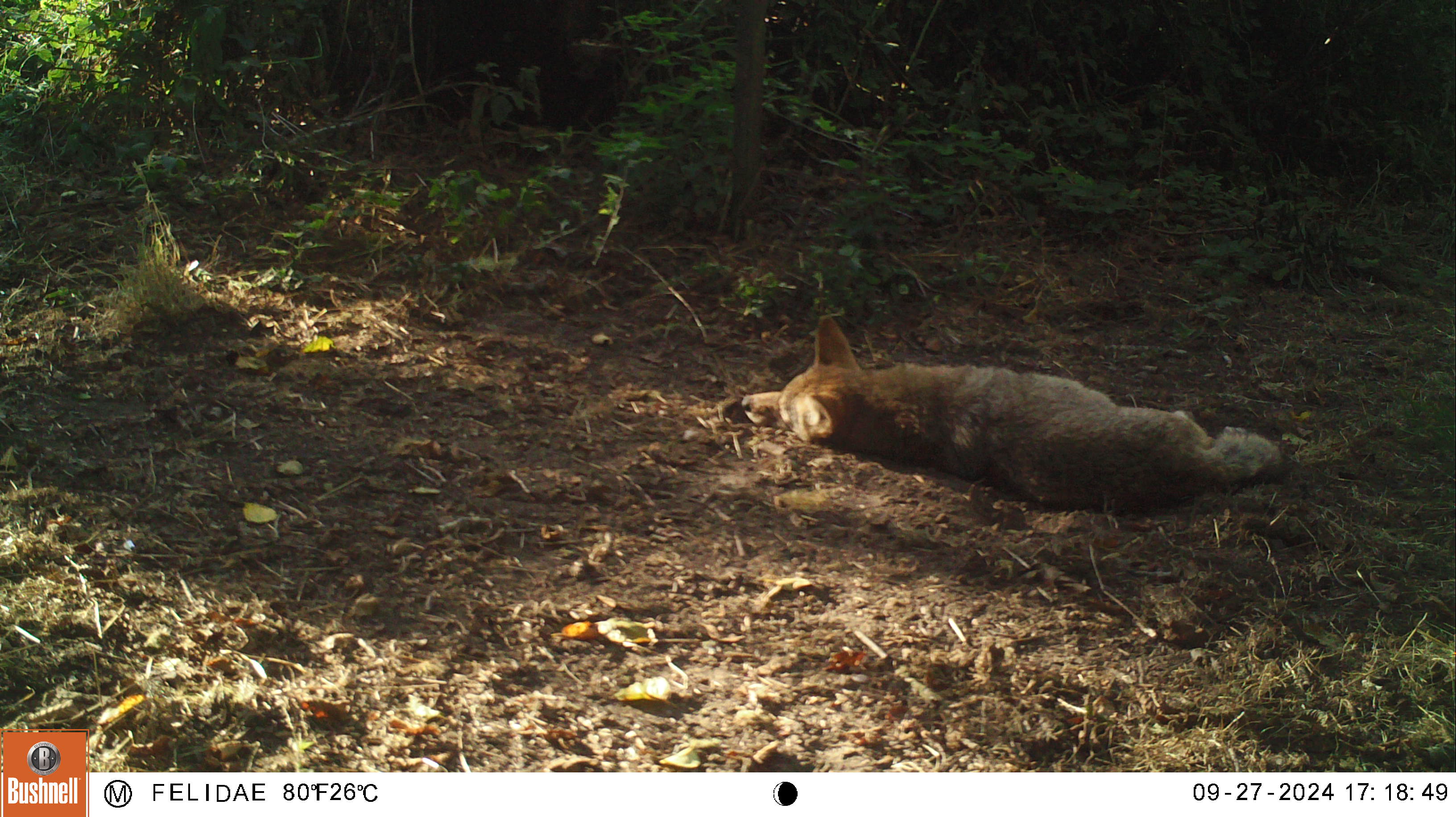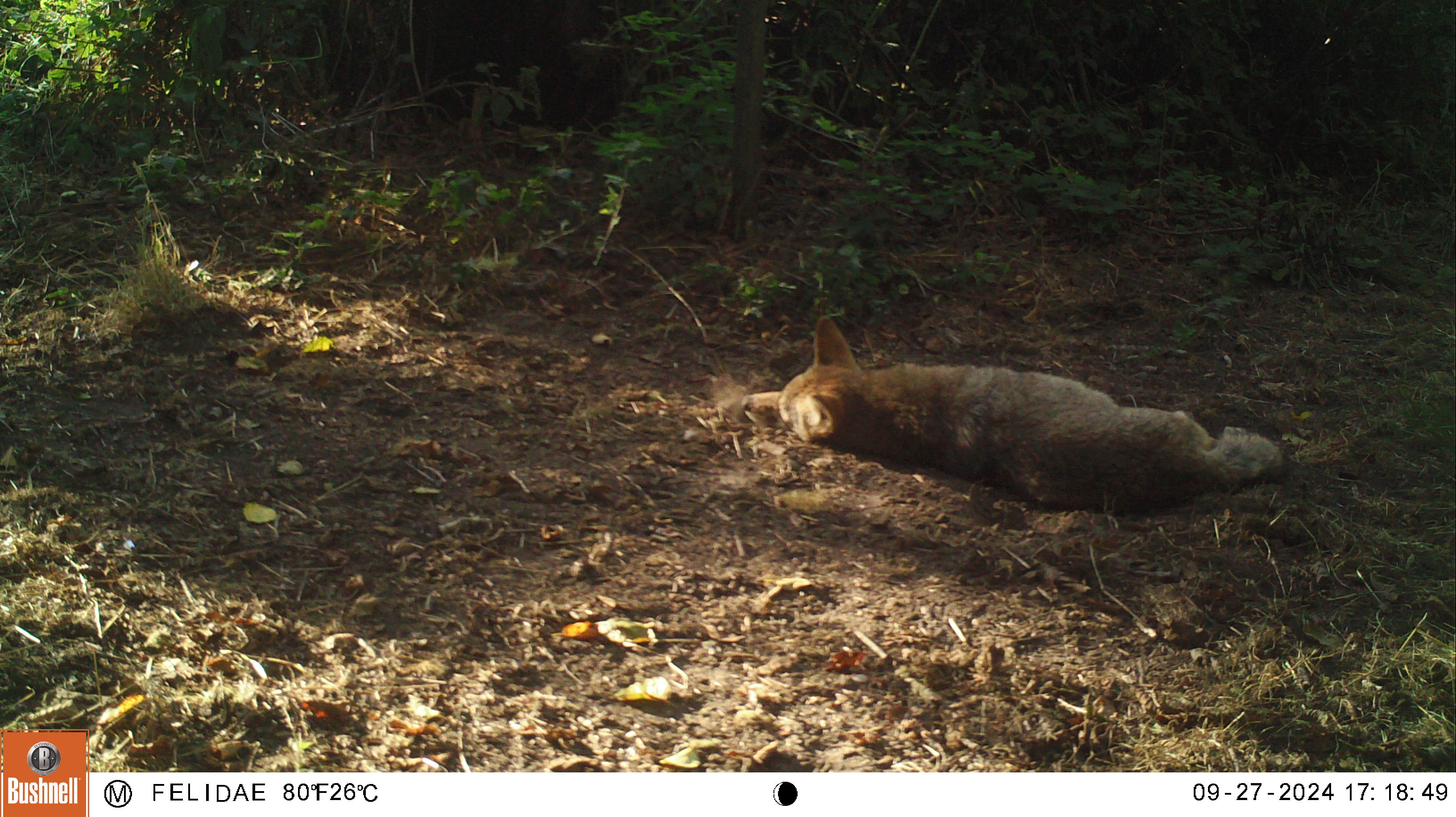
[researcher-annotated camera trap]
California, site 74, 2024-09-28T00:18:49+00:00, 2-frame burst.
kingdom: Animalia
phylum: Chordata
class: Mammalia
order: Carnivora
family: Canidae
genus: Canis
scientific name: Canis latrans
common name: coyote